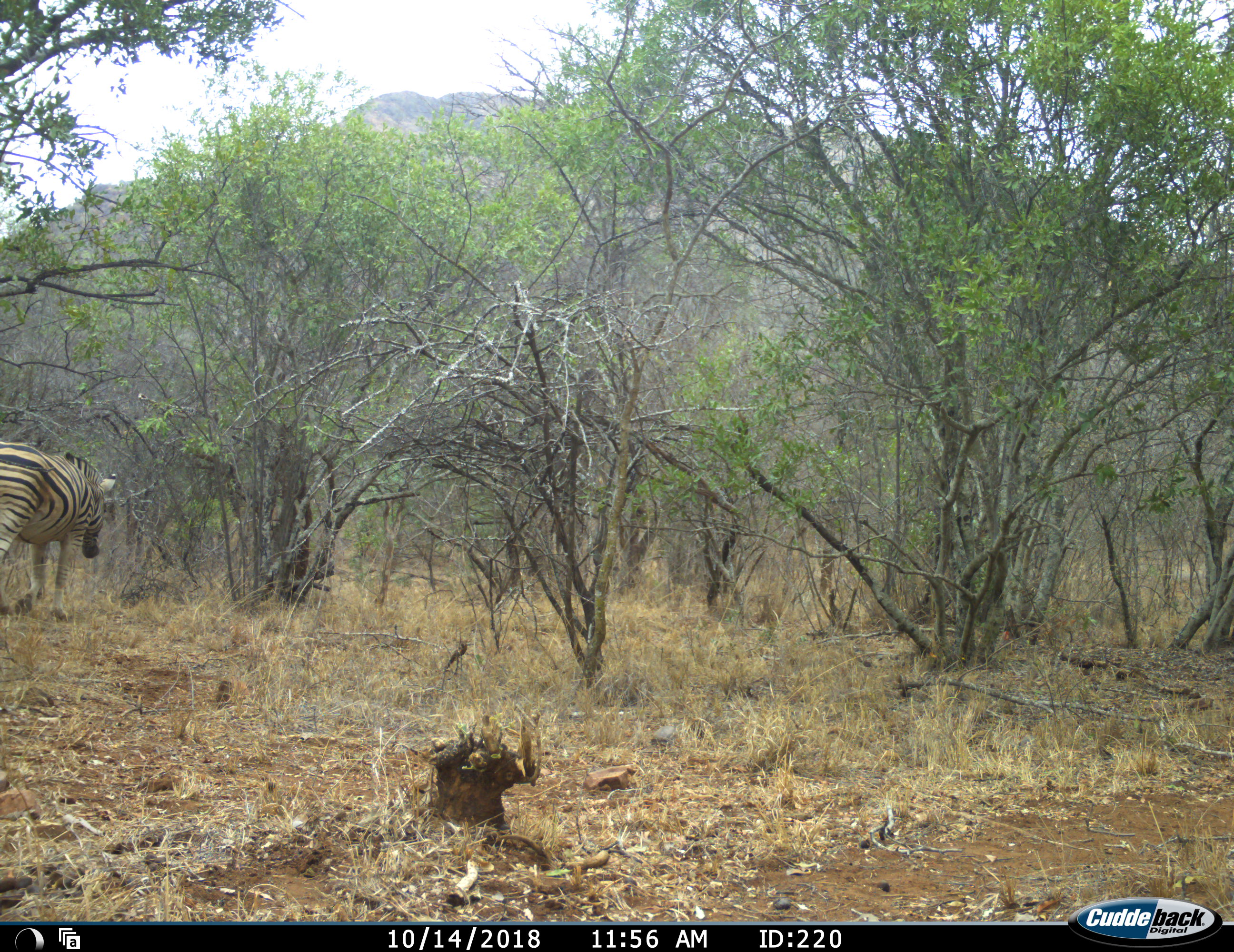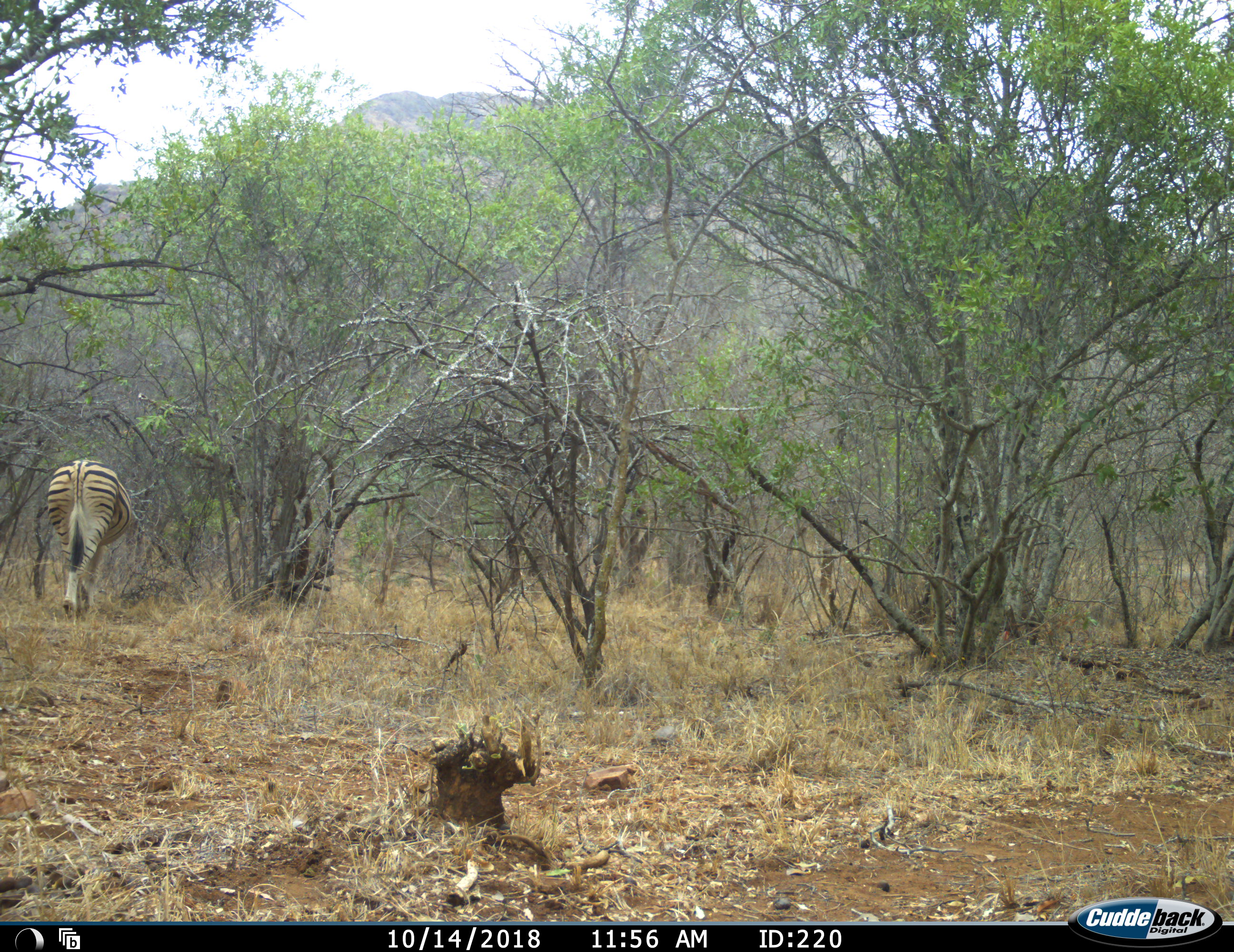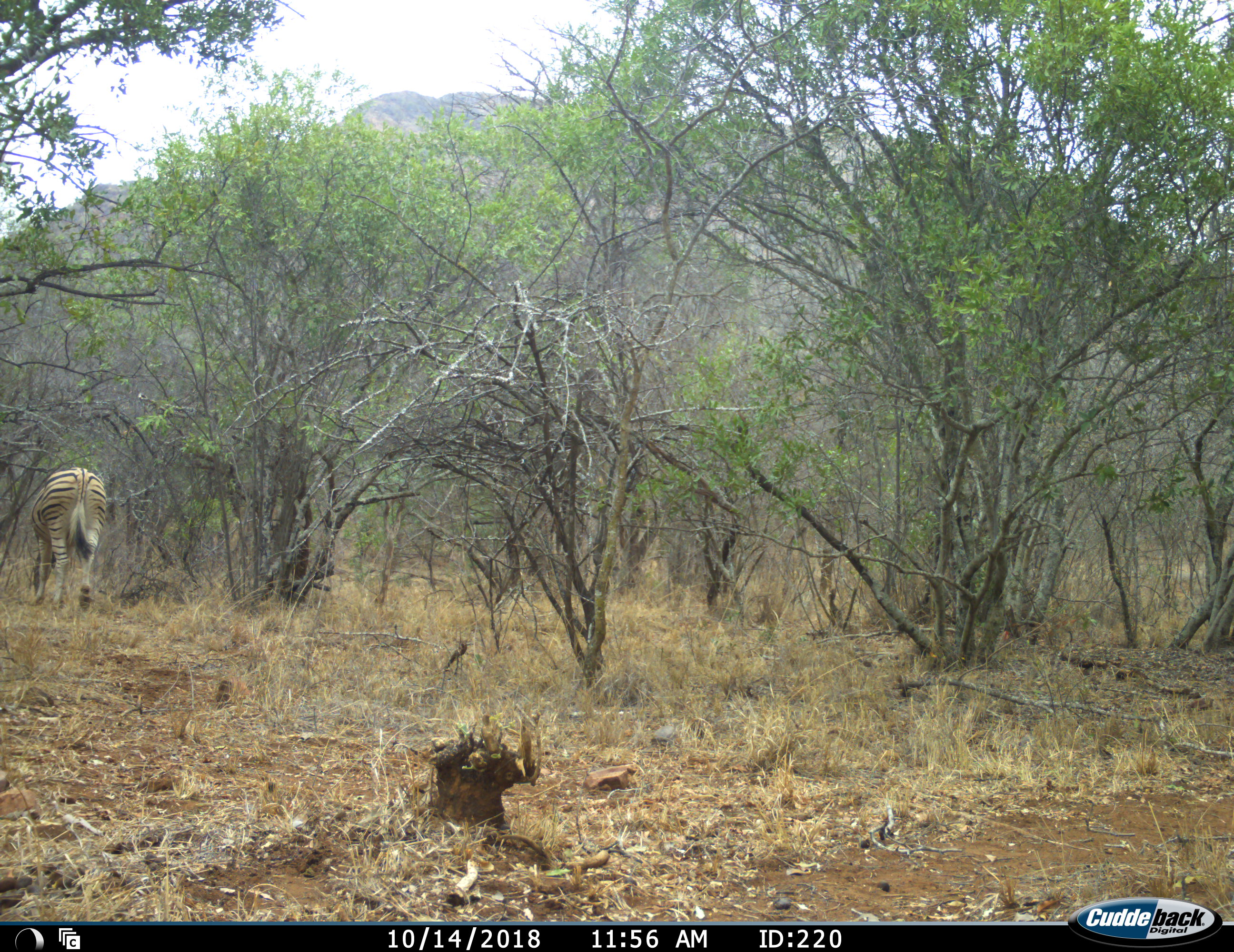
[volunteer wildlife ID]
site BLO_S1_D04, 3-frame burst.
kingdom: Animalia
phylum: Chordata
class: Mammalia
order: Perissodactyla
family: Equidae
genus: Equus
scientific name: Equus quagga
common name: plains zebra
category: zebraplains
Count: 1.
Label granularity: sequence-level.